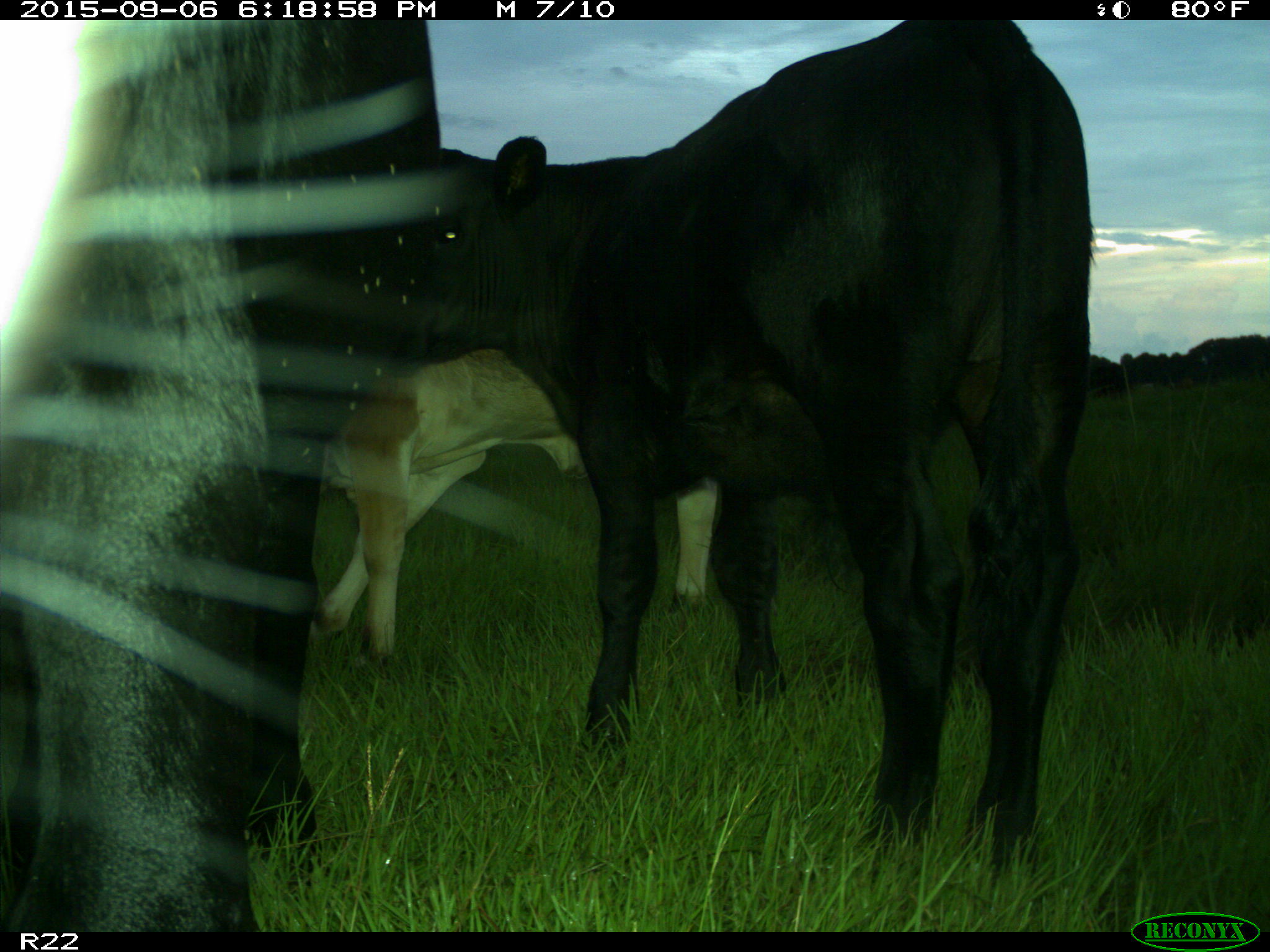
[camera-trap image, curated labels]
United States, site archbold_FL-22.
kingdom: Animalia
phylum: Chordata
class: Mammalia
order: Artiodactyla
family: Bovidae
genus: Bos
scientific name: Bos taurus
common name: domestic cow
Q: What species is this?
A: Bos taurus (domestic cow).